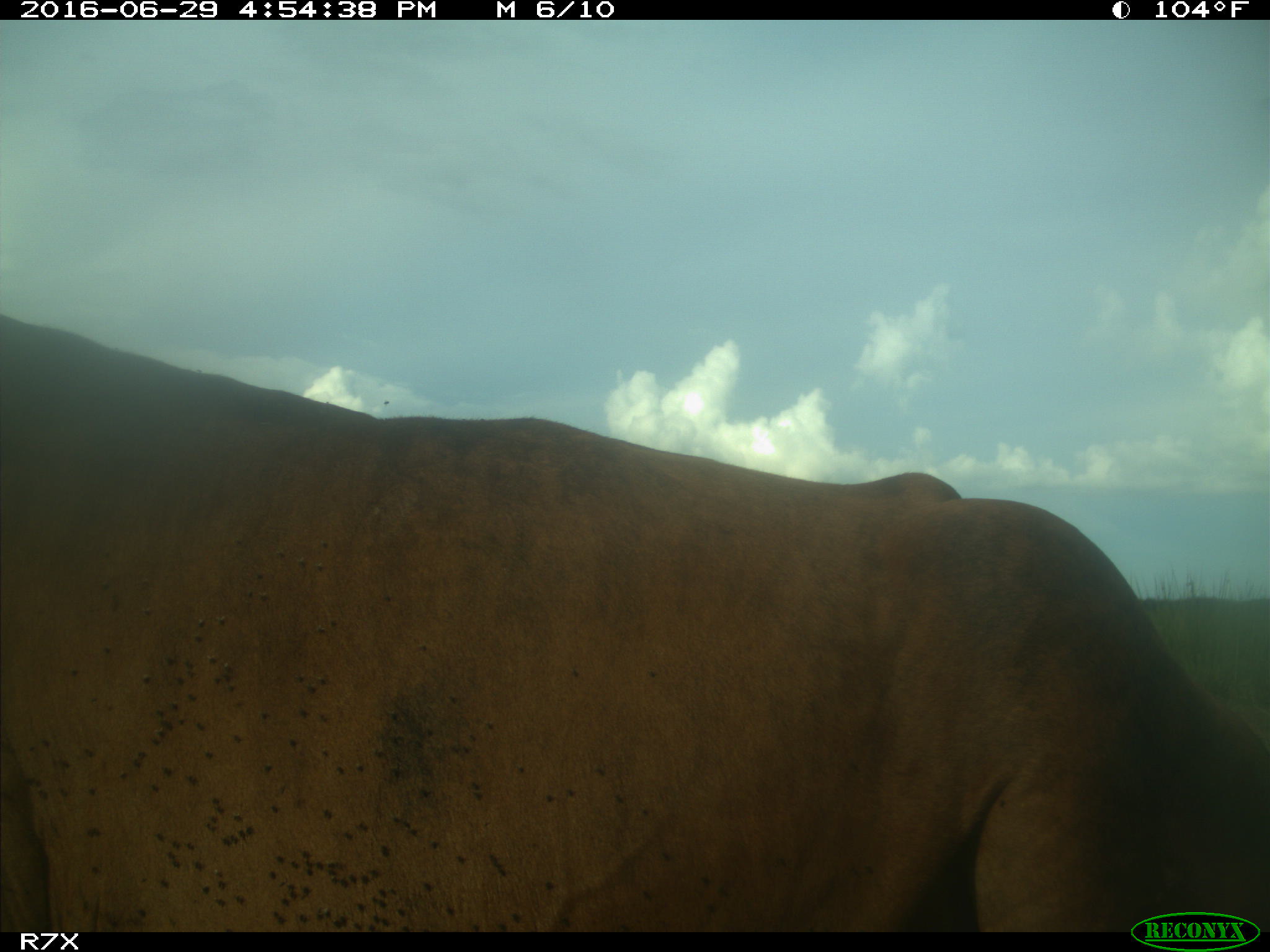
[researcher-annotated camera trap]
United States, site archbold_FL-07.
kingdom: Animalia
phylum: Chordata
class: Mammalia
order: Artiodactyla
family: Bovidae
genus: Bos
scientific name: Bos taurus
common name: domestic cow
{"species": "Bos taurus (domestic cow)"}